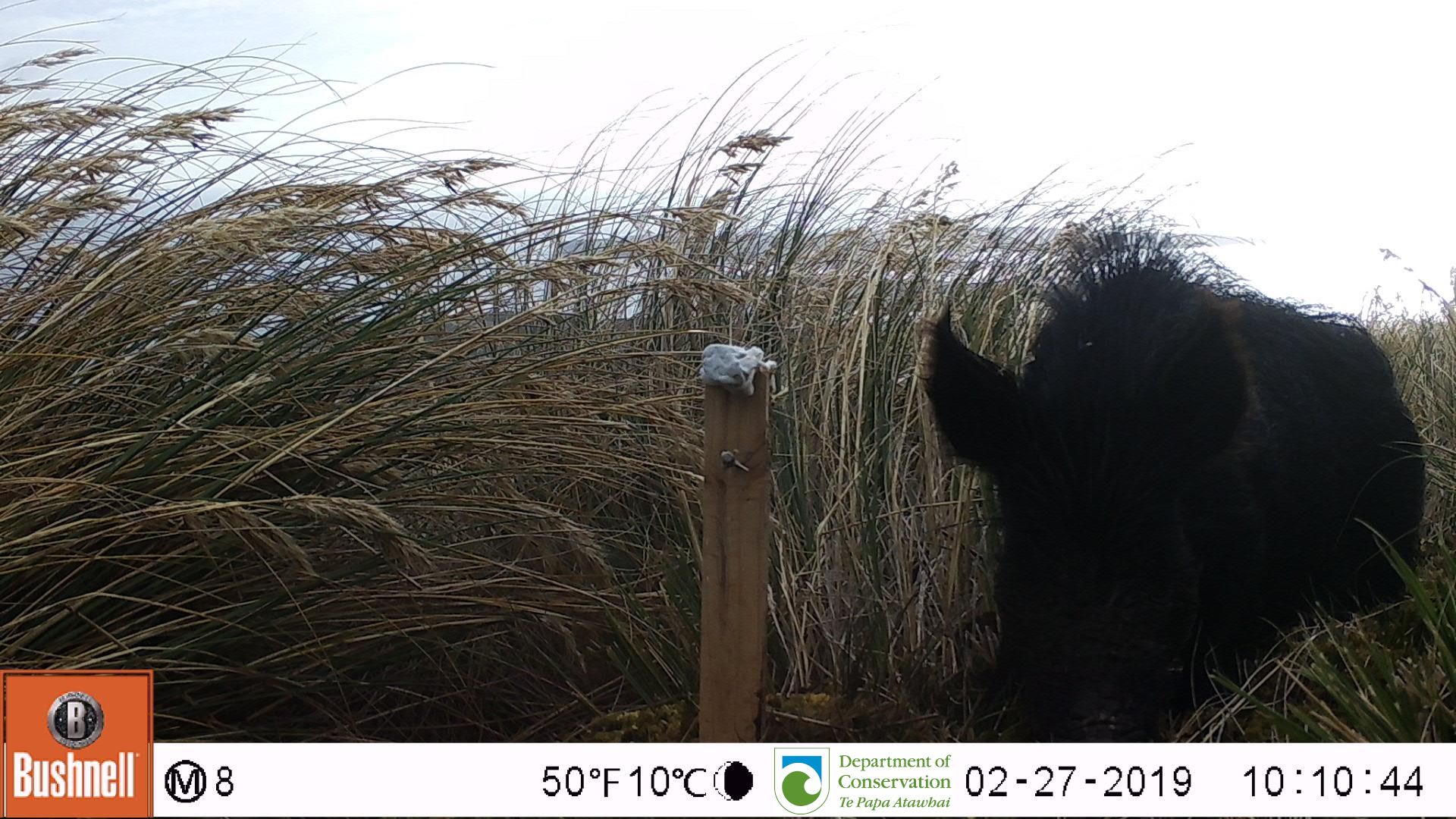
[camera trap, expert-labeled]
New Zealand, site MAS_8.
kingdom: Animalia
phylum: Chordata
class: Mammalia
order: Artiodactyla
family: Suidae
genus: Sus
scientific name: Sus scrofa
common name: pig